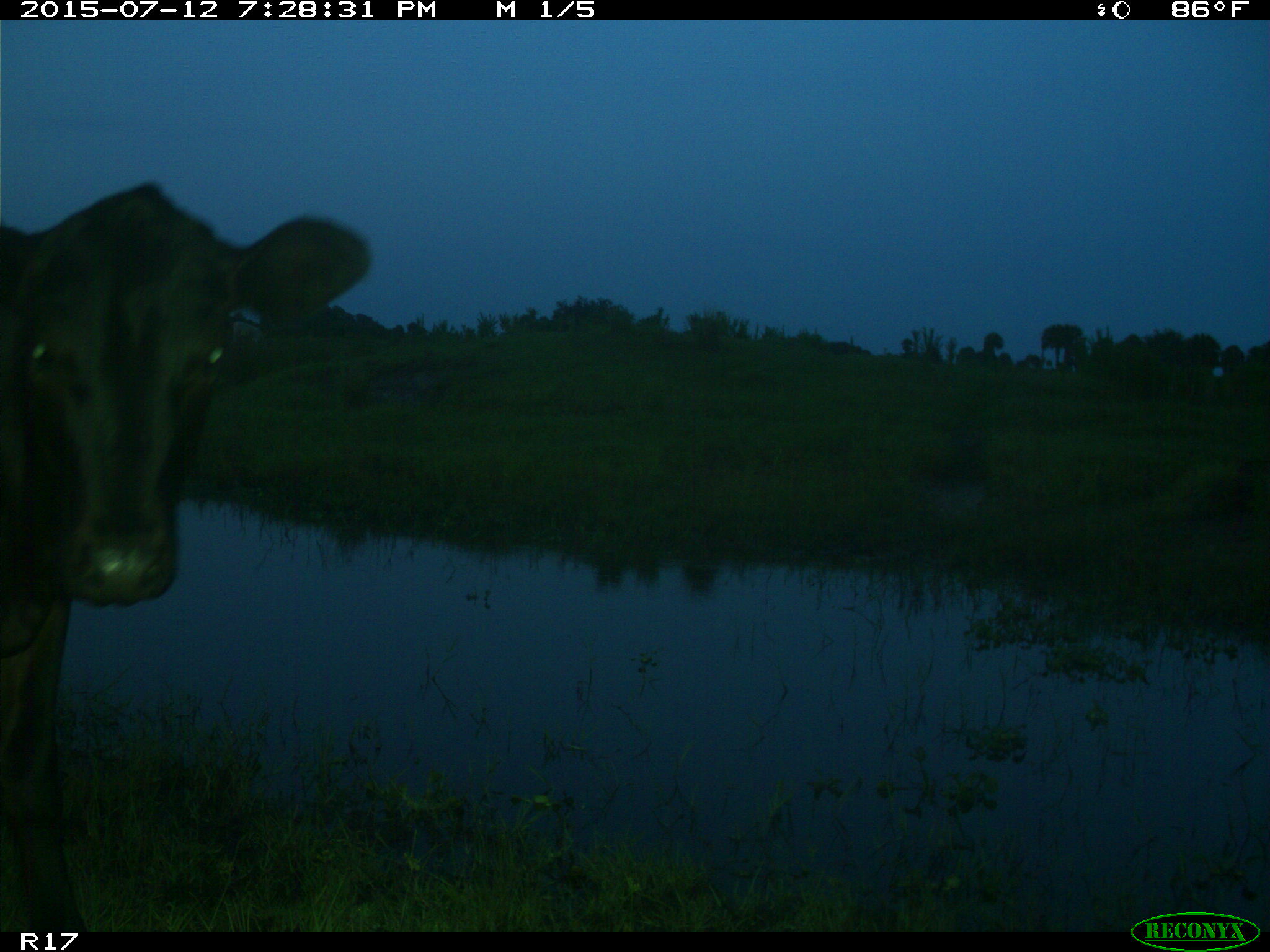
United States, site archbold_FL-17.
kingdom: Animalia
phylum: Chordata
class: Mammalia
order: Artiodactyla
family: Bovidae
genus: Bos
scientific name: Bos taurus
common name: domestic cow